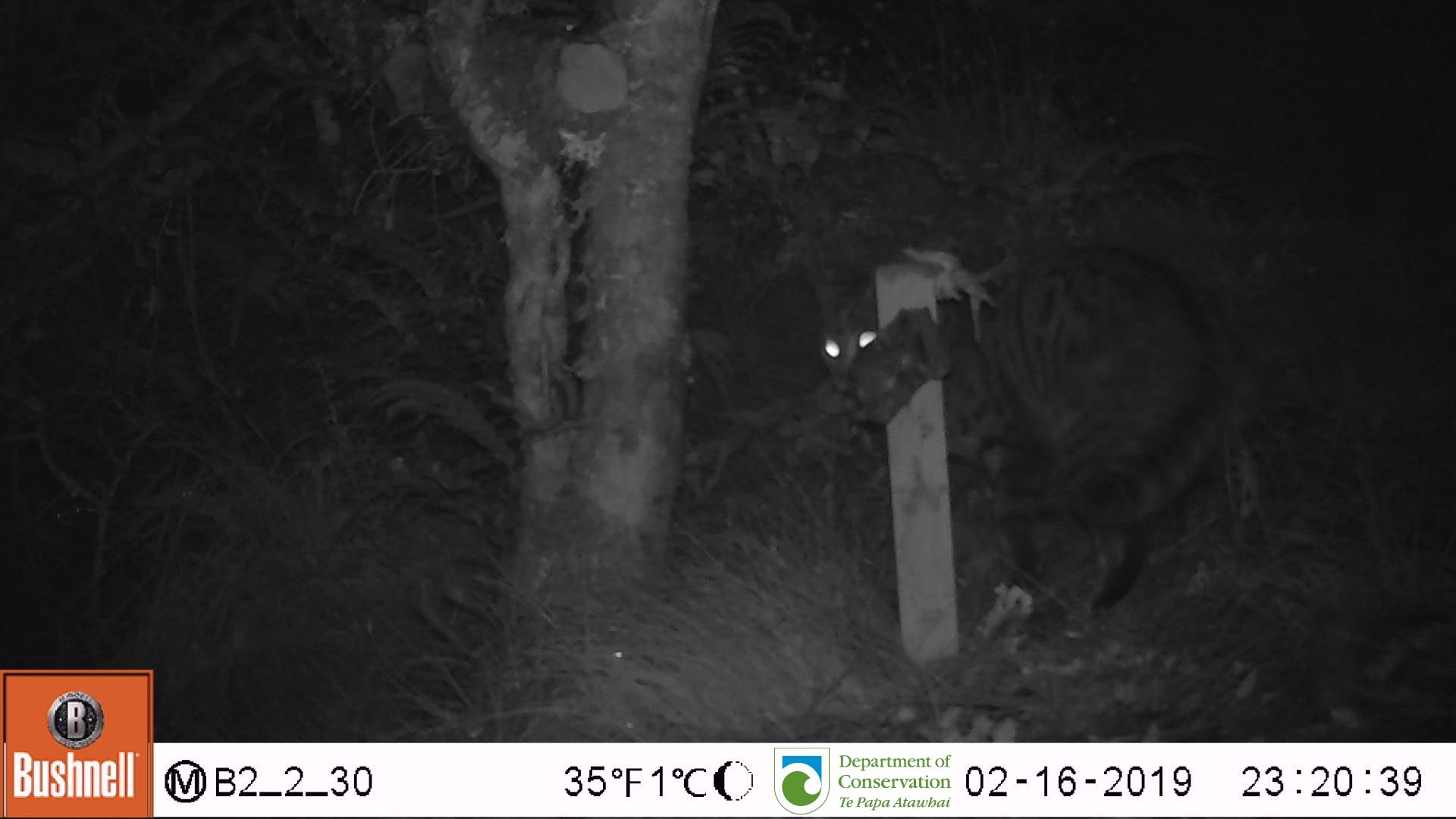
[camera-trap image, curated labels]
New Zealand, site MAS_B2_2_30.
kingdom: Animalia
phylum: Chordata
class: Mammalia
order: Carnivora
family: Felidae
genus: Felis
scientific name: Felis catus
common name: domestic cat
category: cat